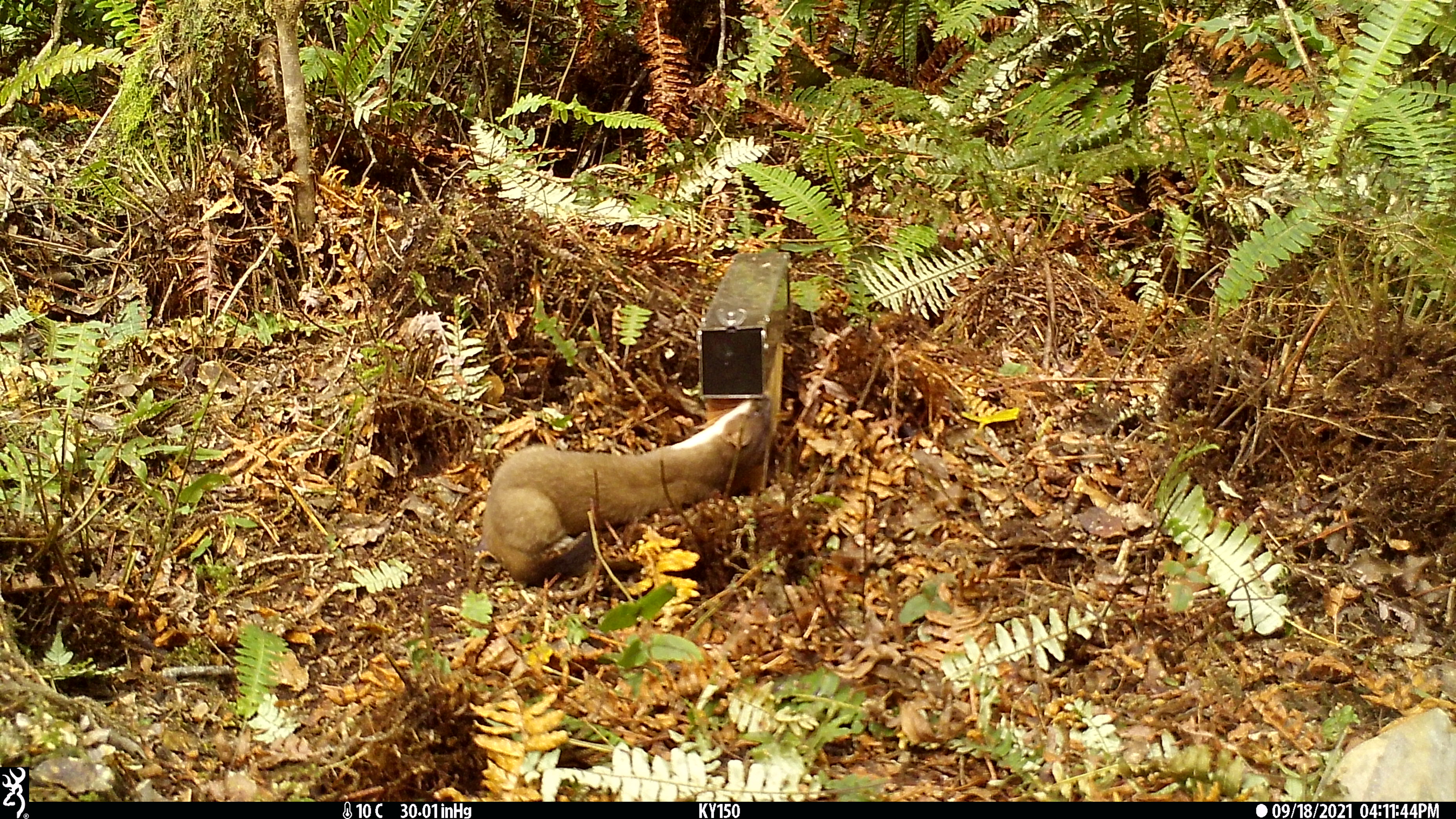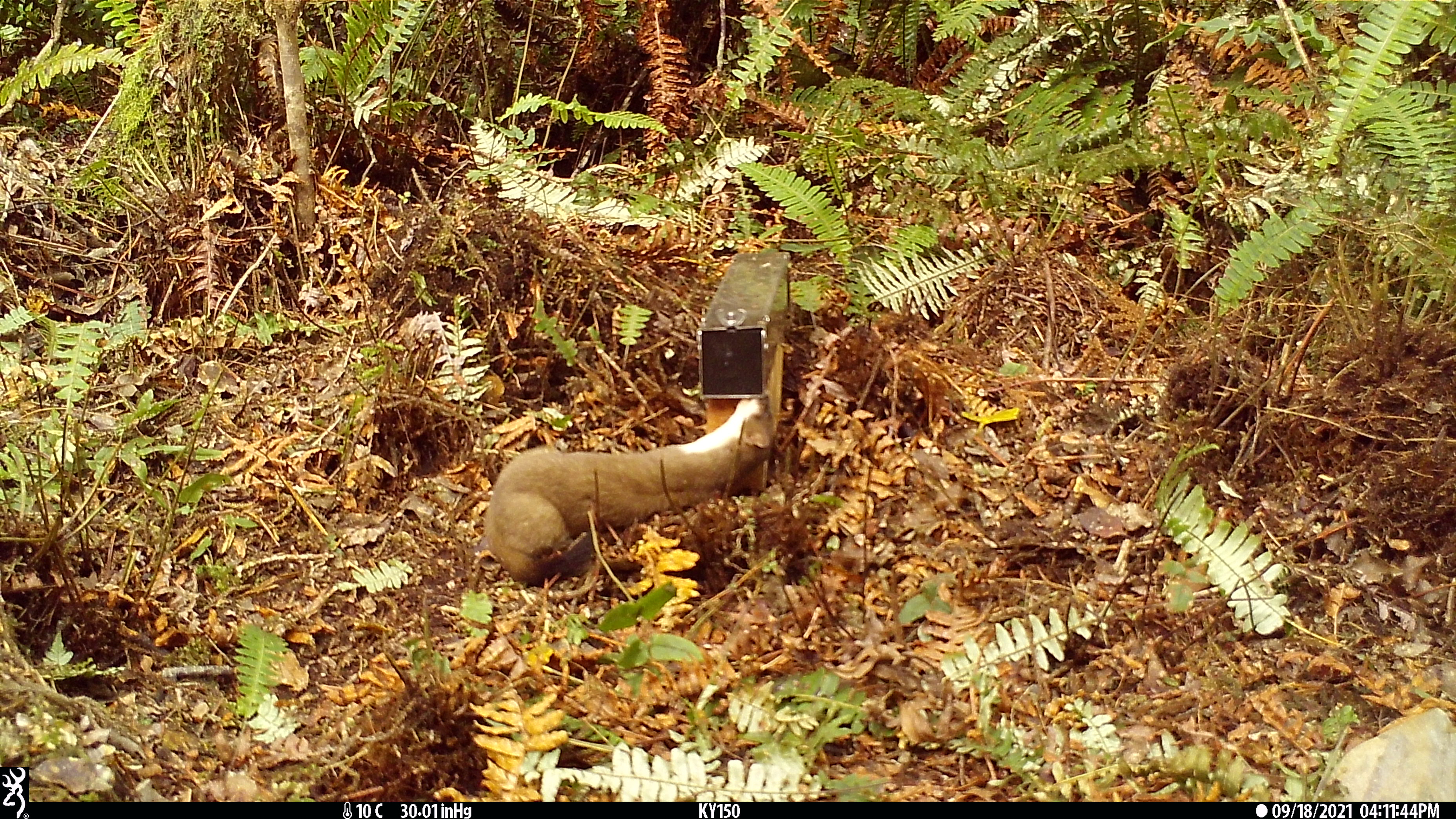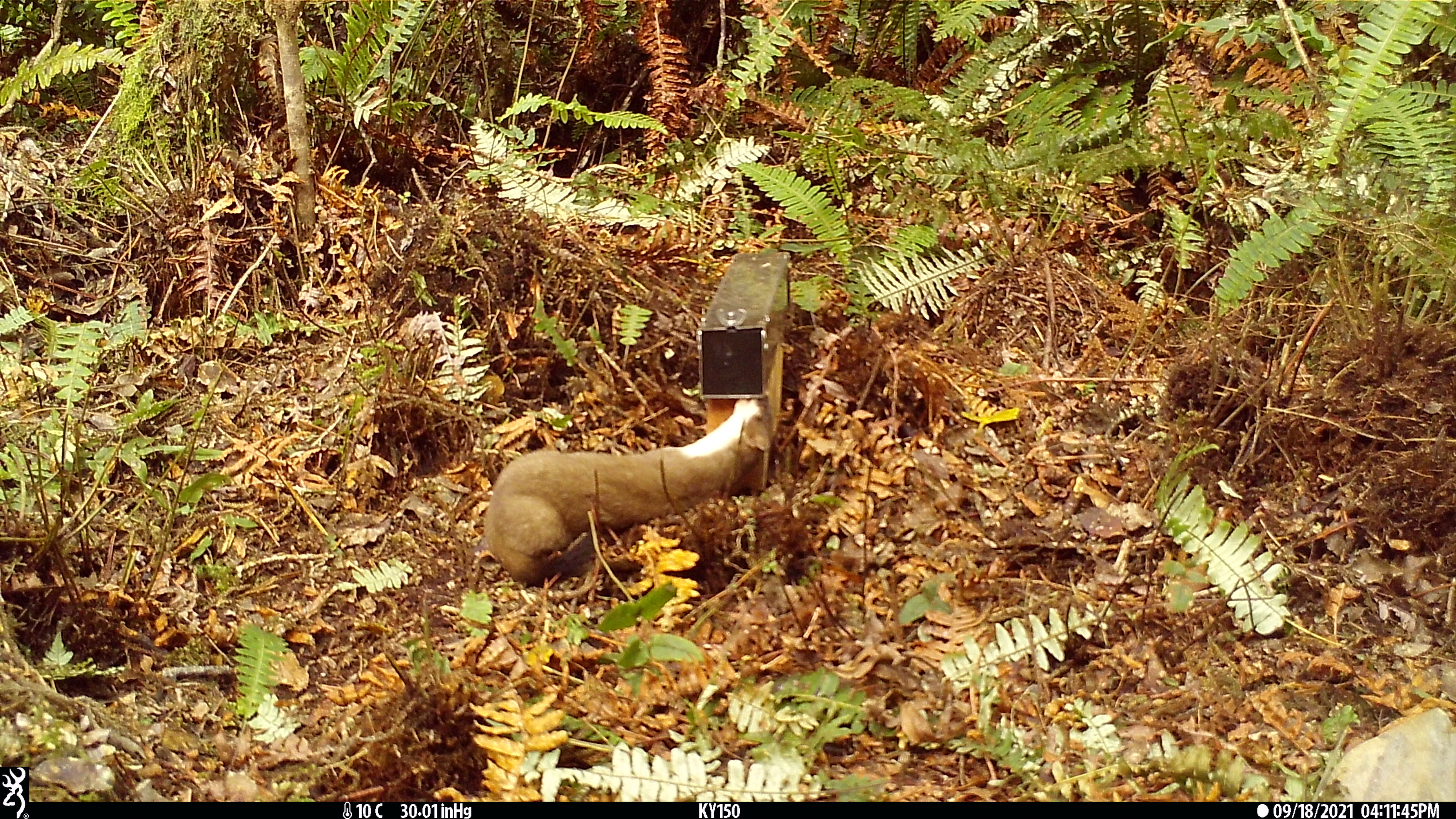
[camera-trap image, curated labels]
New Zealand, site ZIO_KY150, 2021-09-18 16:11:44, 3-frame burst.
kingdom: Animalia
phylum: Chordata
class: Mammalia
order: Carnivora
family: Mustelidae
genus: Mustela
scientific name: Mustela erminea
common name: stoat